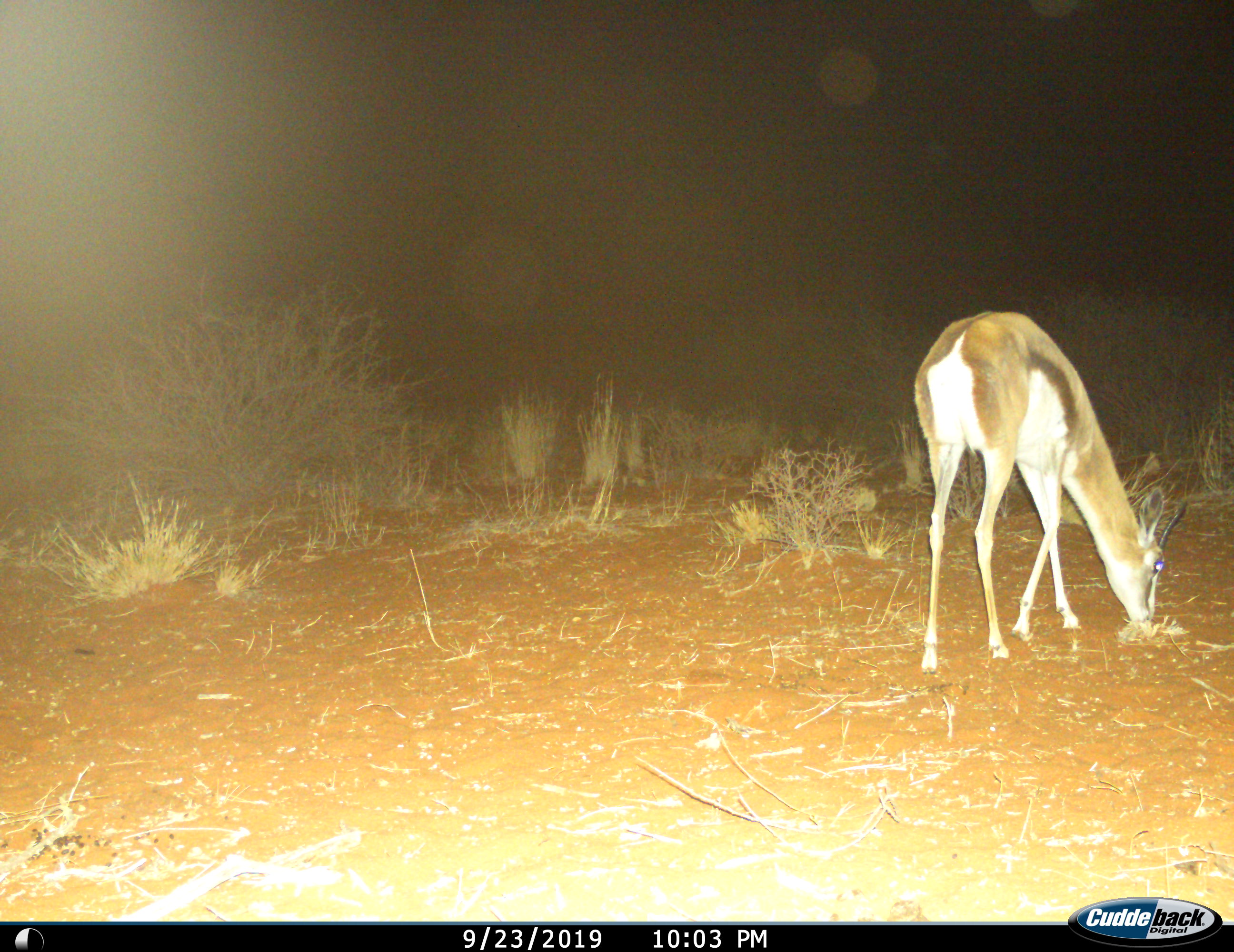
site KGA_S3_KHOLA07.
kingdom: Animalia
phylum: Chordata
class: Mammalia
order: Artiodactyla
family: Bovidae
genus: Antidorcas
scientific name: Antidorcas marsupialis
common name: springbok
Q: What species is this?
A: Springbok (Antidorcas marsupialis).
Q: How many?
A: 1.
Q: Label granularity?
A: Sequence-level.